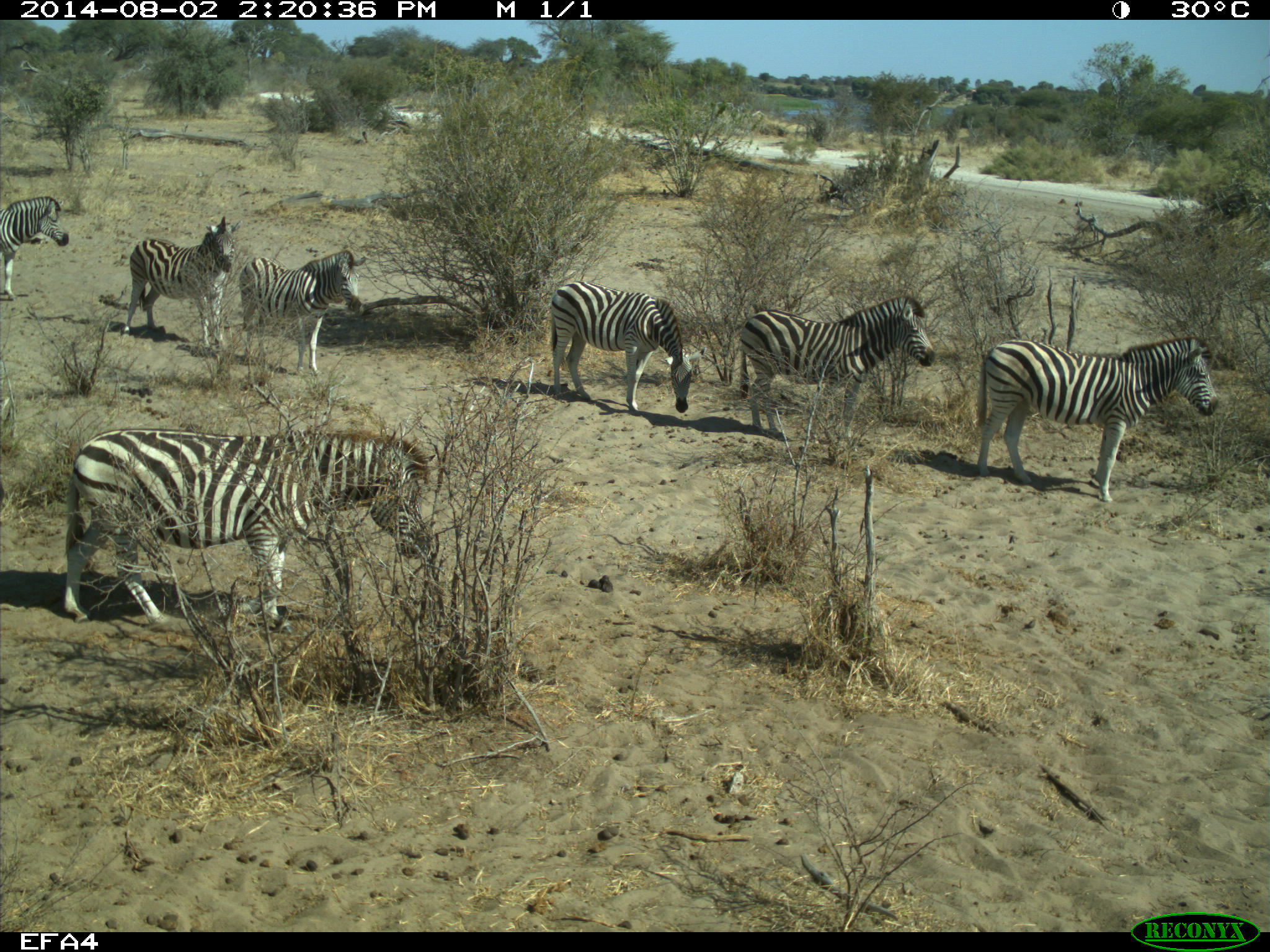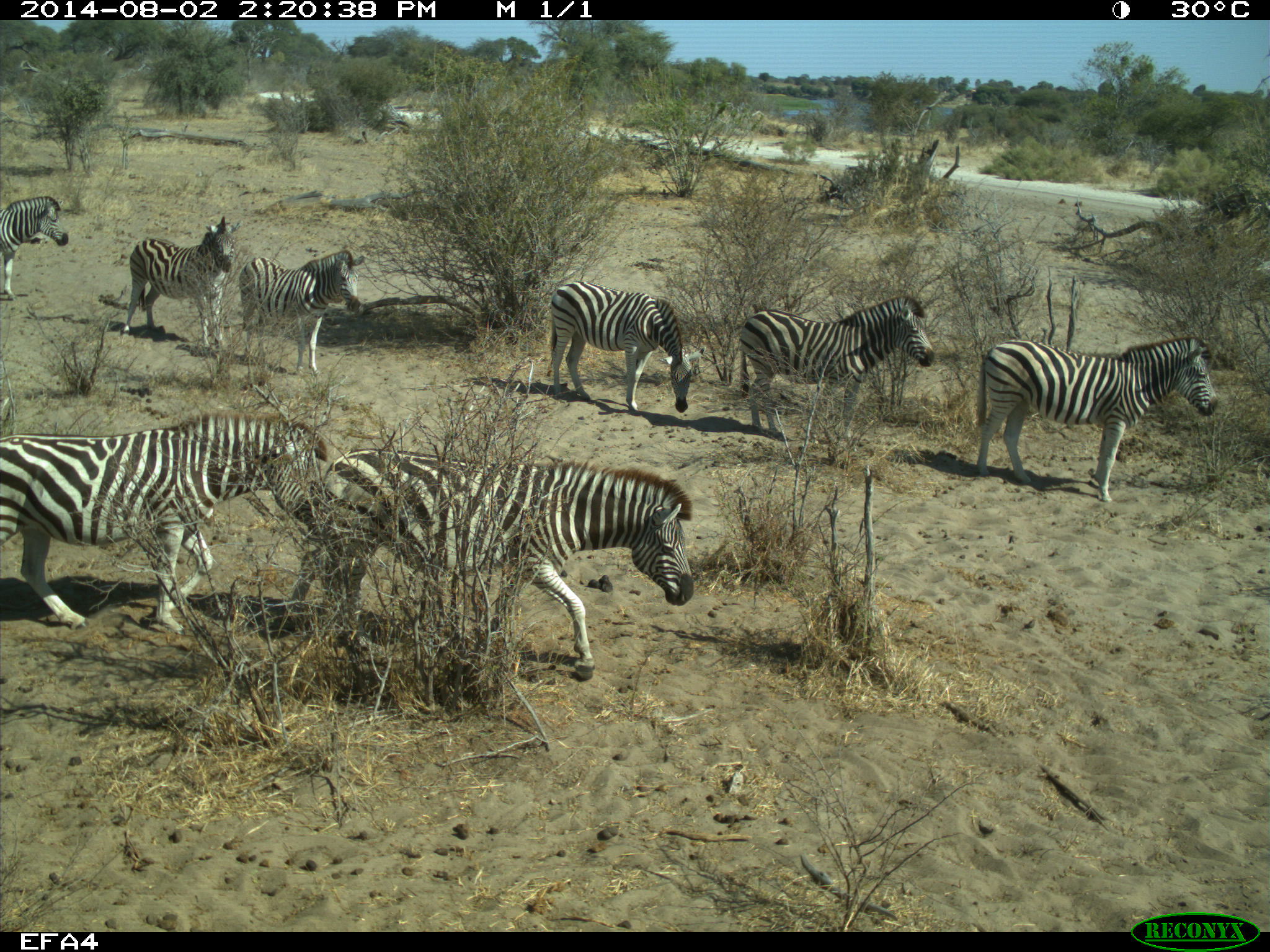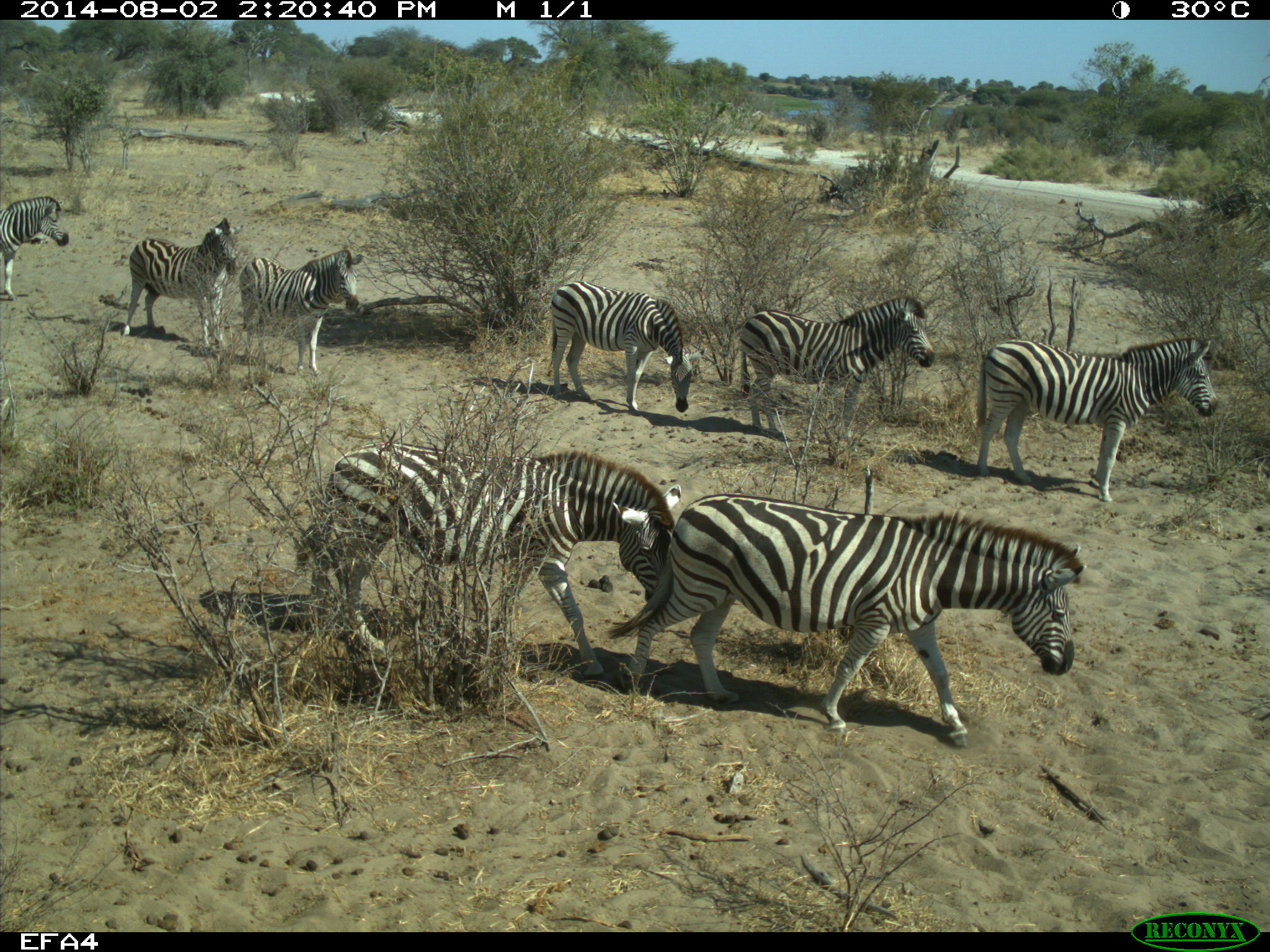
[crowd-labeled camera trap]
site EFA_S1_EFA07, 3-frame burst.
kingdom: Animalia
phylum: Chordata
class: Mammalia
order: Perissodactyla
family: Equidae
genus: Equus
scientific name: Equus quagga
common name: plains zebra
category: zebraplains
Zebraplains (plains zebra) (Equus quagga), count 8. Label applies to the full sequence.